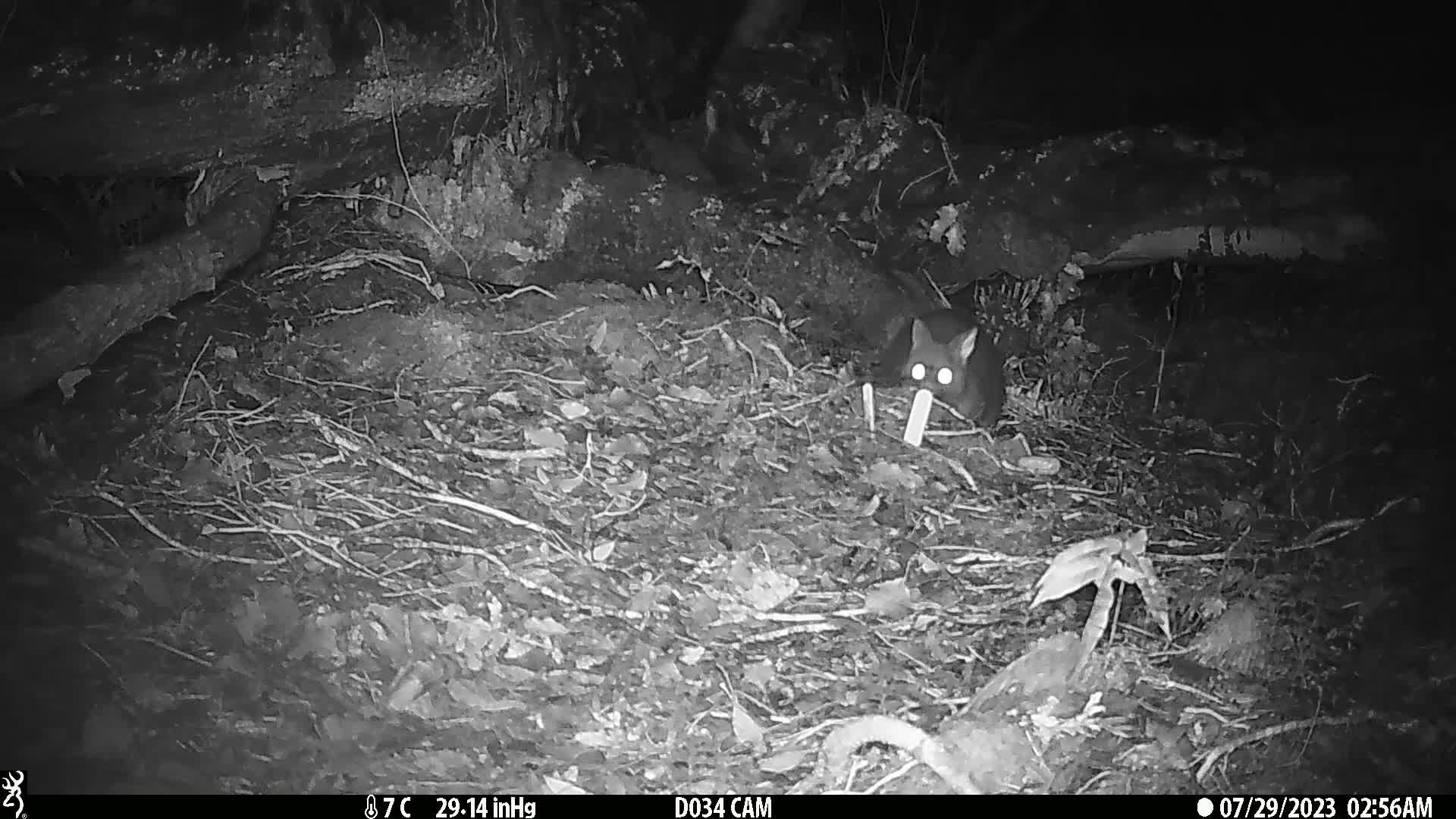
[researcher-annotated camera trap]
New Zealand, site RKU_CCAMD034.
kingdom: Animalia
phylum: Chordata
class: Mammalia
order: Diprotodontia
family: Phalangeridae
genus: Trichosurus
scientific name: Trichosurus vulpecula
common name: common brushtail possum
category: possum